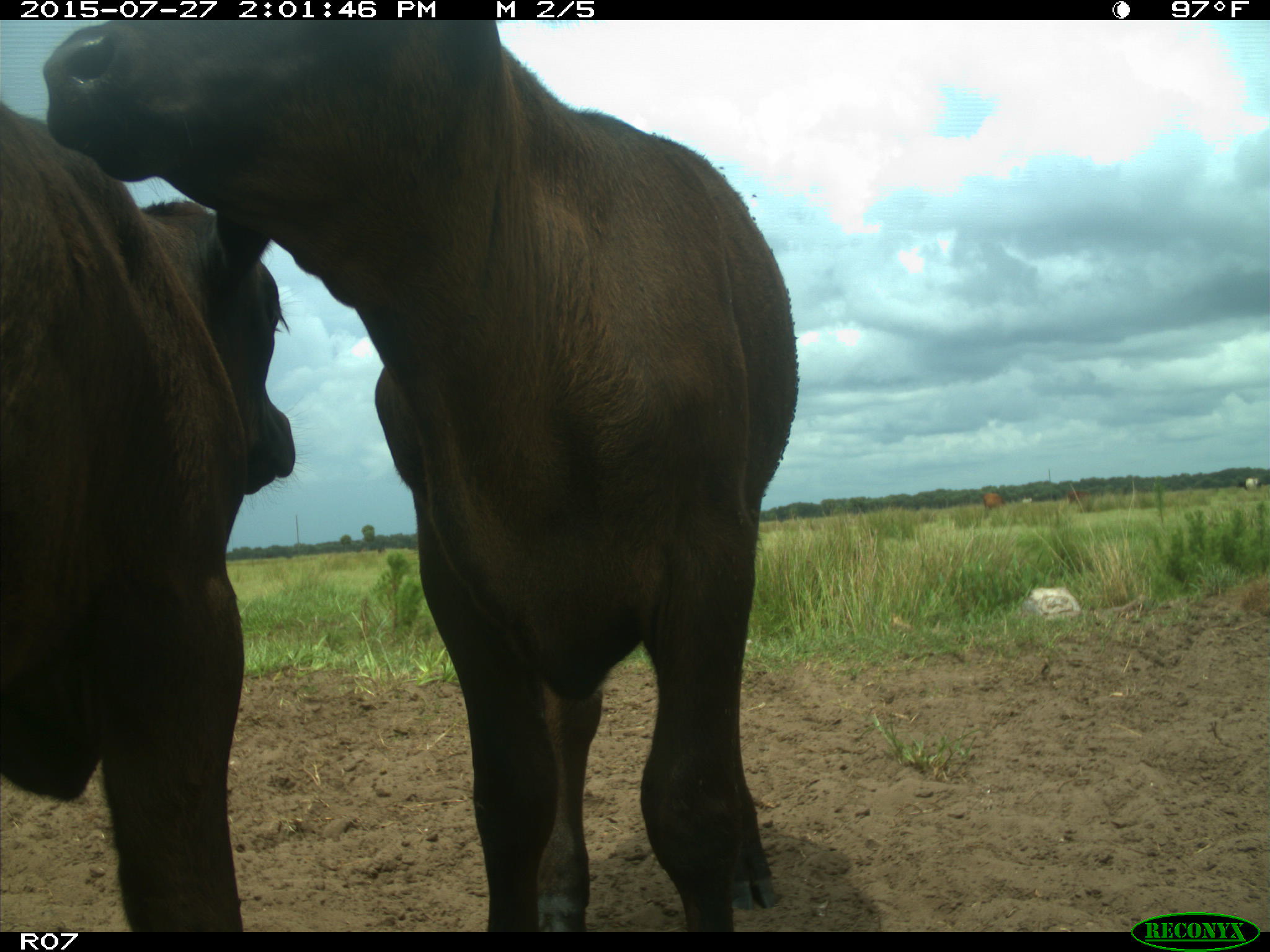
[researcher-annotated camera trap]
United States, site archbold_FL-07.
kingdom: Animalia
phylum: Chordata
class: Mammalia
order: Artiodactyla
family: Bovidae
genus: Bos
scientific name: Bos taurus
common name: domestic cow